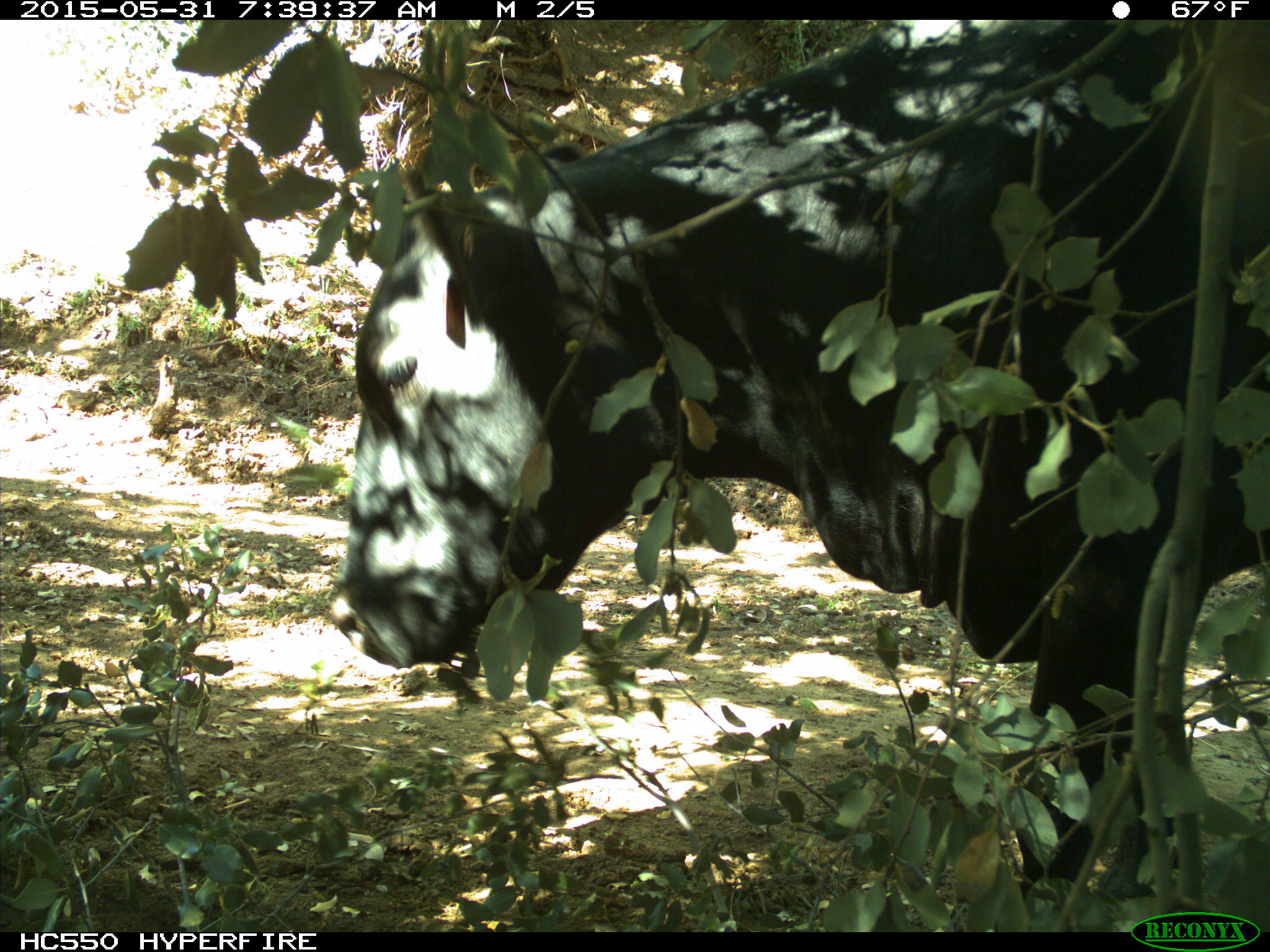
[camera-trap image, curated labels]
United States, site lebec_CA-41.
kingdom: Animalia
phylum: Chordata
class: Mammalia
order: Artiodactyla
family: Bovidae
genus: Bos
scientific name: Bos taurus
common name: domestic cow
Bos taurus (domestic cow).